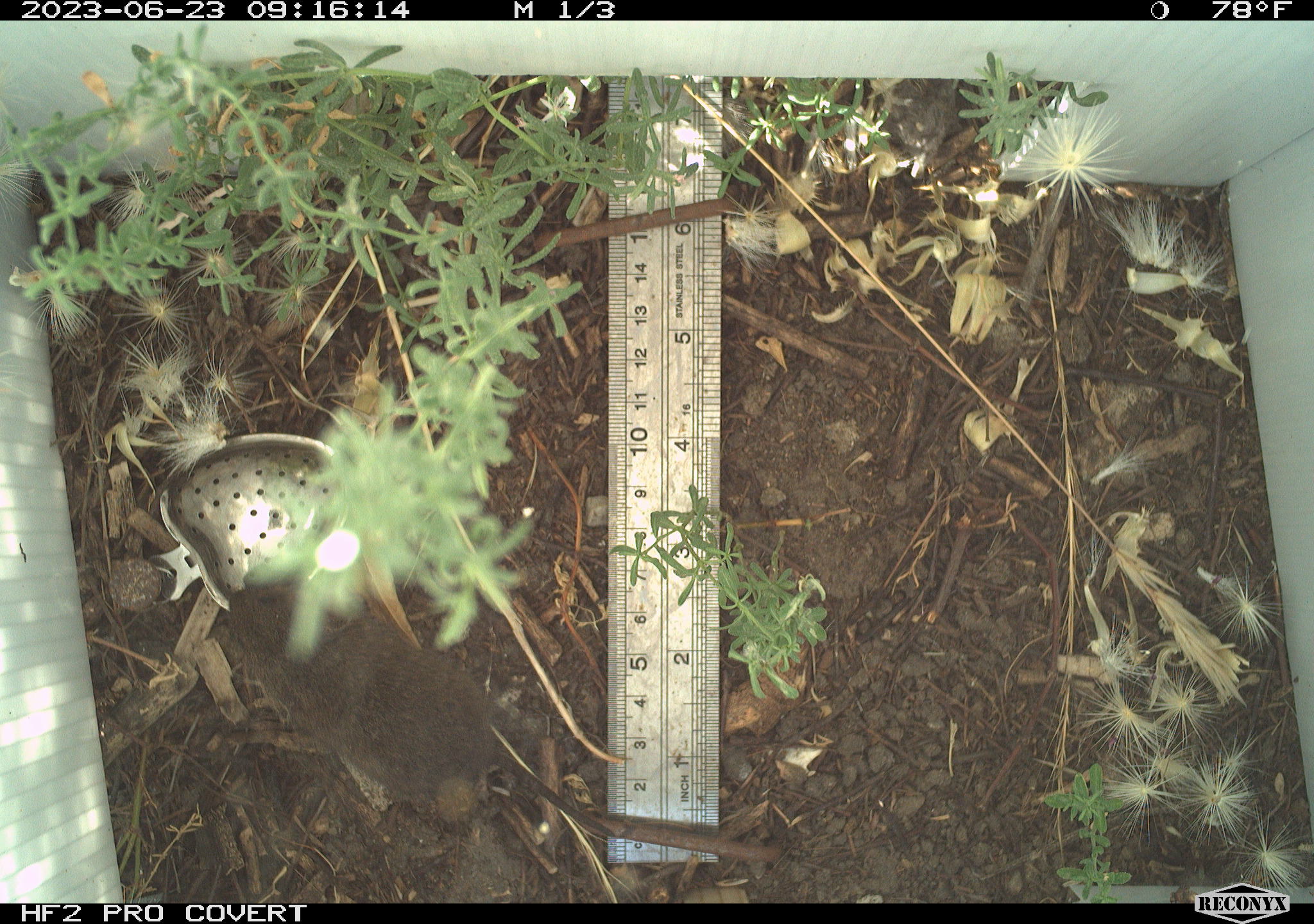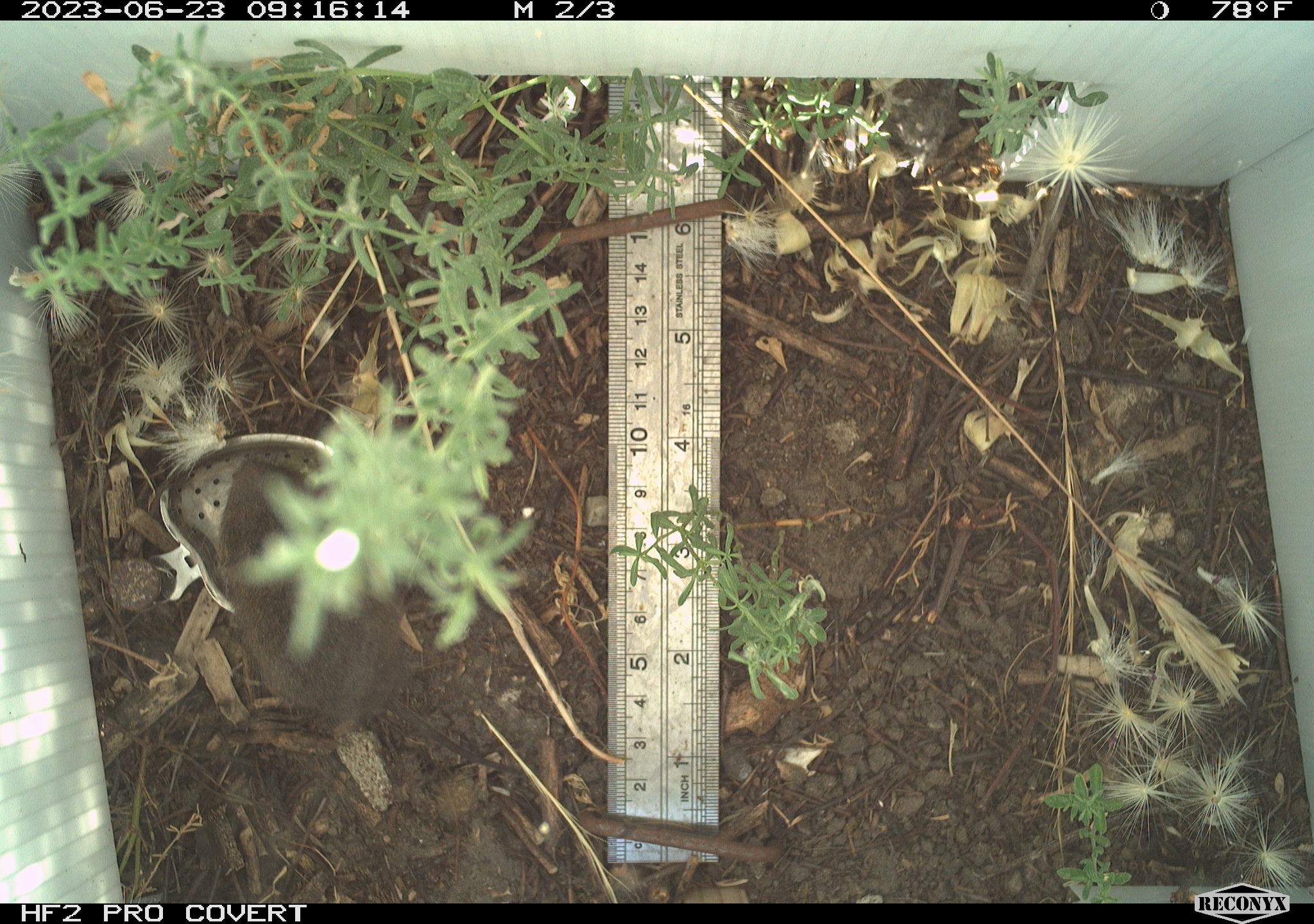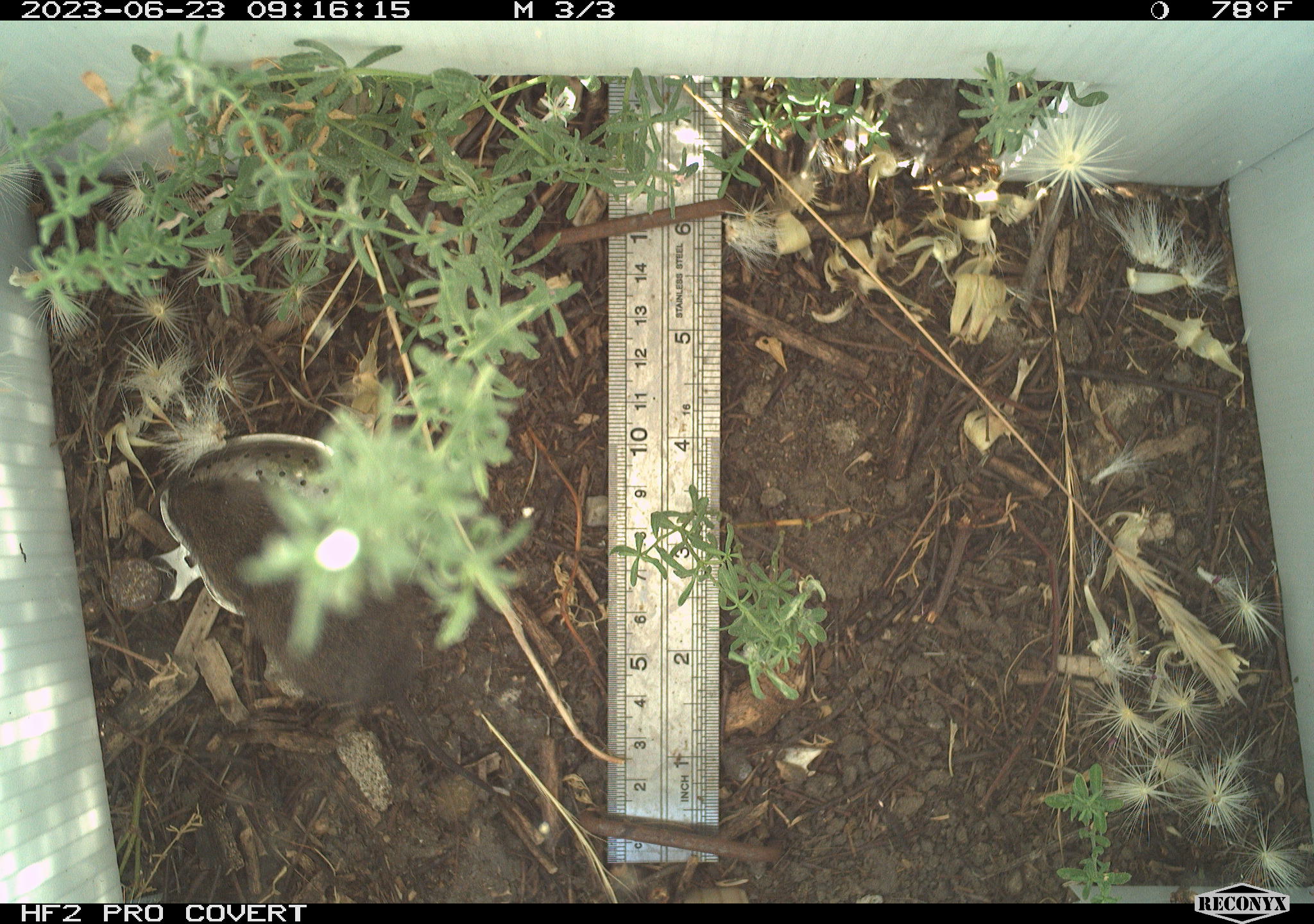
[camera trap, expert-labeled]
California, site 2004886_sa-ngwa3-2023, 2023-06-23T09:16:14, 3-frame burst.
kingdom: Animalia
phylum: Chordata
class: Mammalia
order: Rodentia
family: Cricetidae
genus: Microtus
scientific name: Microtus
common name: meadow vole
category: microtus species